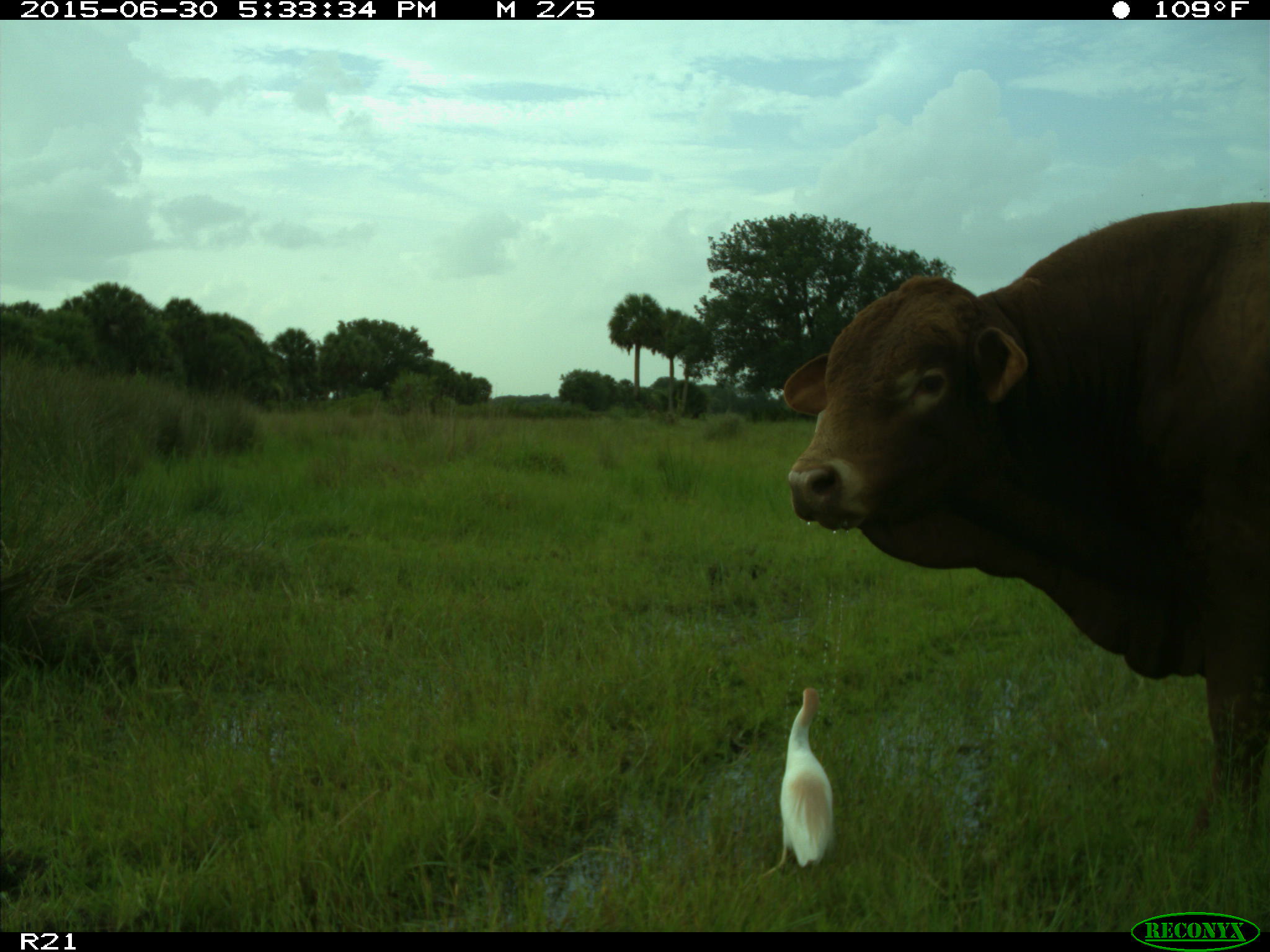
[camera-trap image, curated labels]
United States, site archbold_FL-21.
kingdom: Animalia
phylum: Chordata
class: Mammalia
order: Artiodactyla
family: Bovidae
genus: Bos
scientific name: Bos taurus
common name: domestic cow